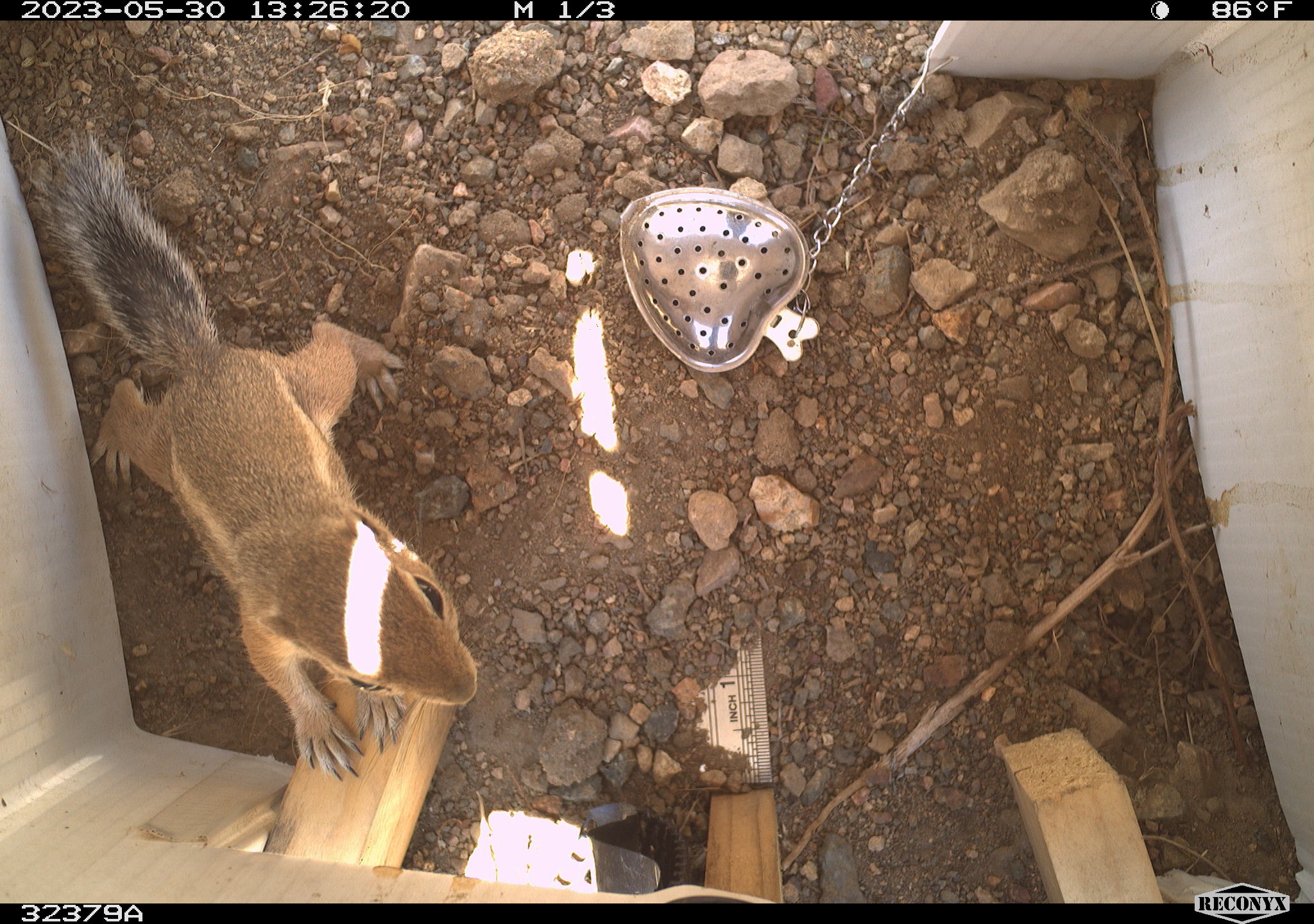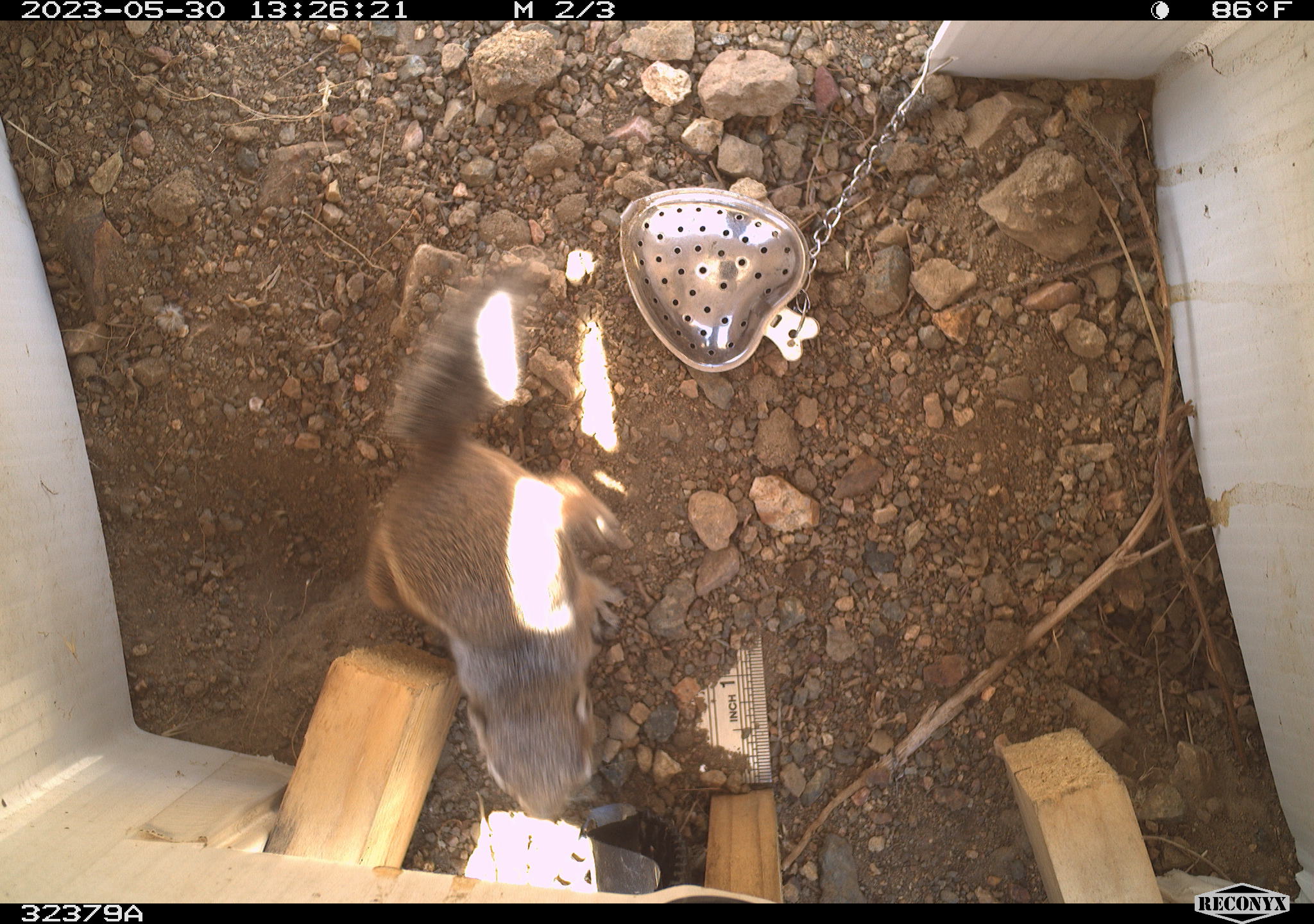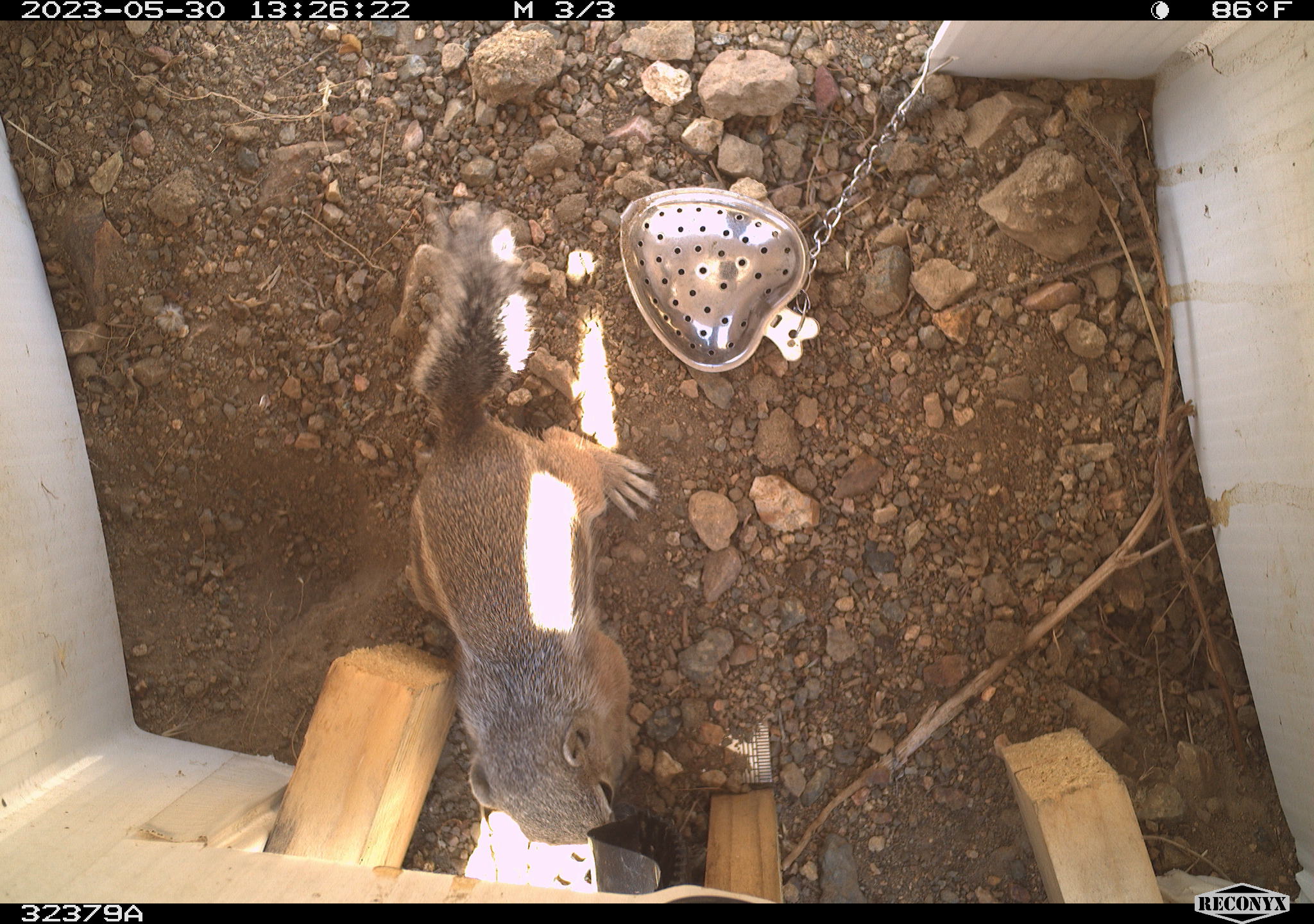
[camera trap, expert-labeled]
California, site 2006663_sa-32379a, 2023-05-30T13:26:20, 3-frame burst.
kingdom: Animalia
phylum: Chordata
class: Mammalia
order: Rodentia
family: Sciuridae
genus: Ammospermophilus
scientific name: Ammospermophilus leucurus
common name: white-tailed antelope squirrel